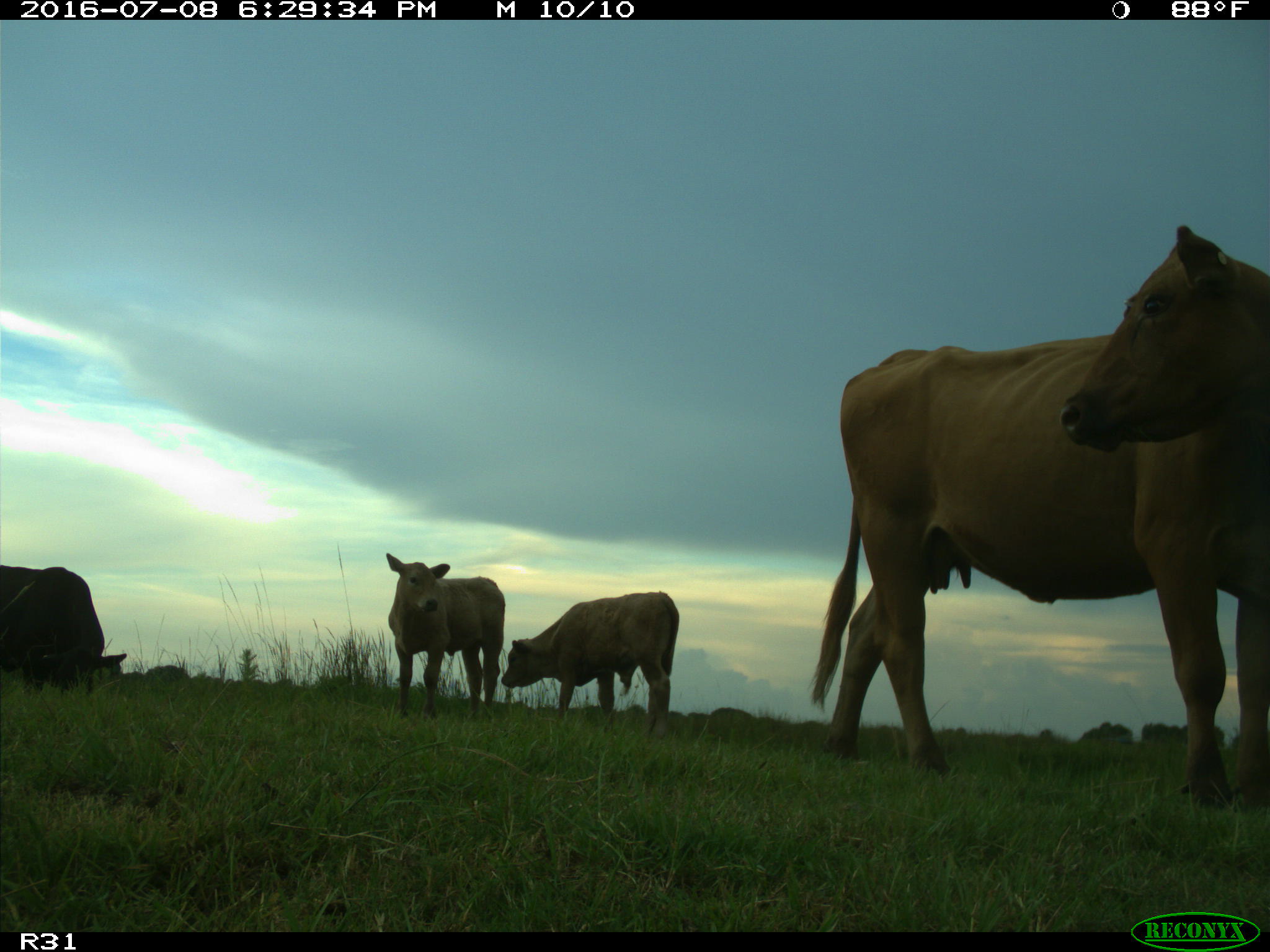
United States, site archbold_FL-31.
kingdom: Animalia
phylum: Chordata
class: Mammalia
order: Artiodactyla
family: Bovidae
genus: Bos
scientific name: Bos taurus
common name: domestic cow